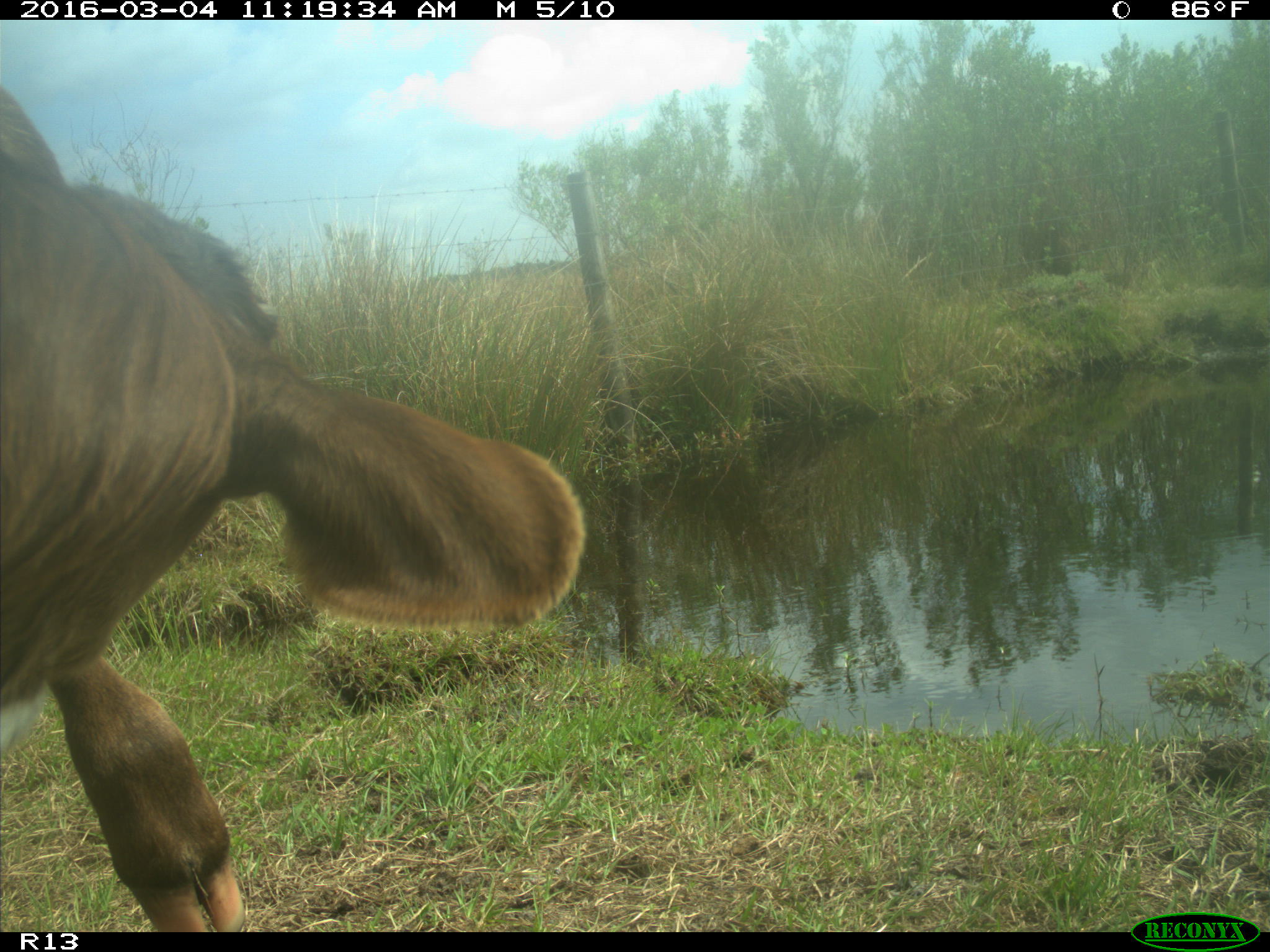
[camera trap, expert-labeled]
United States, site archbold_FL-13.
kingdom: Animalia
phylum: Chordata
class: Mammalia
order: Artiodactyla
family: Bovidae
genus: Bos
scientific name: Bos taurus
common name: domestic cow